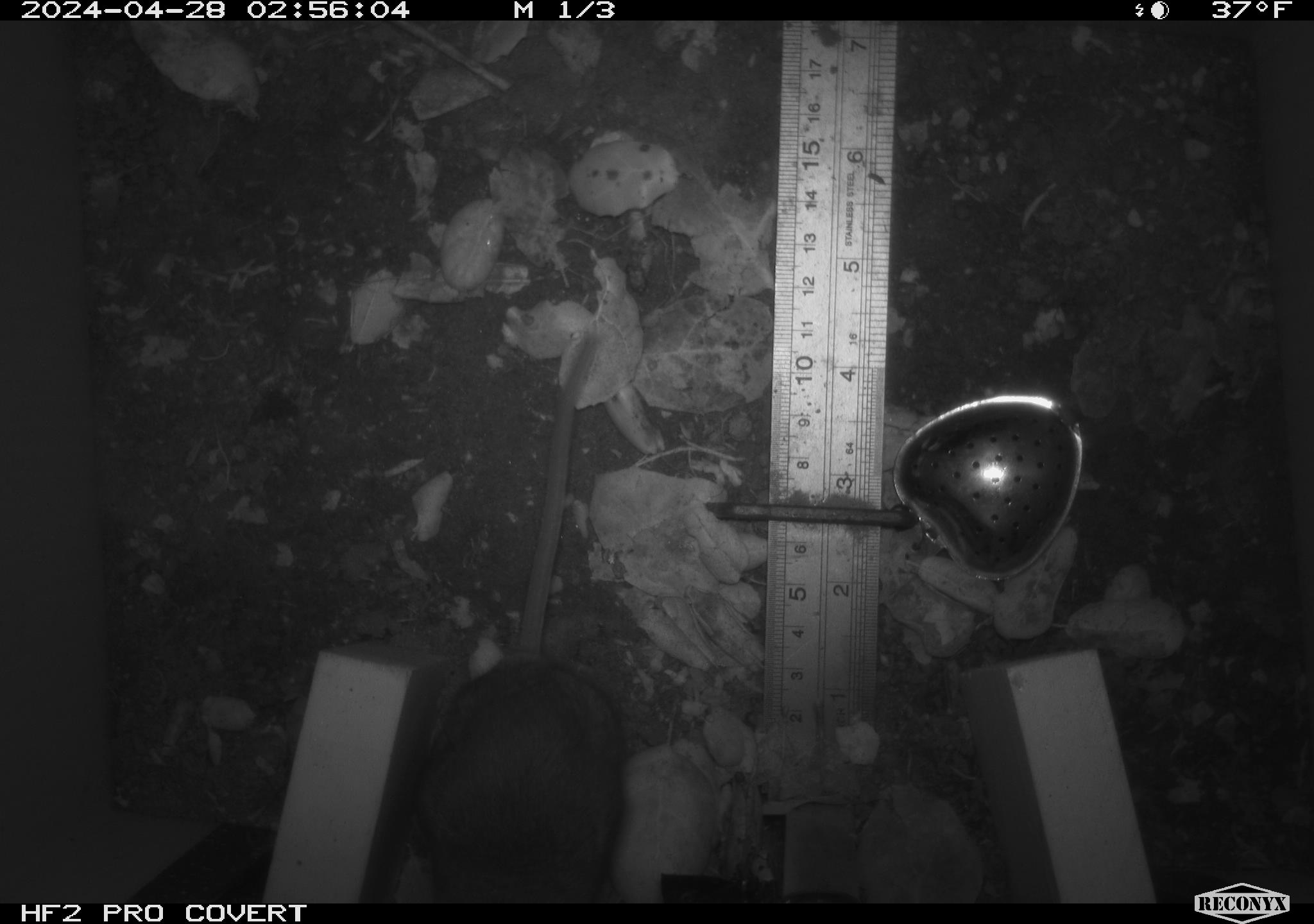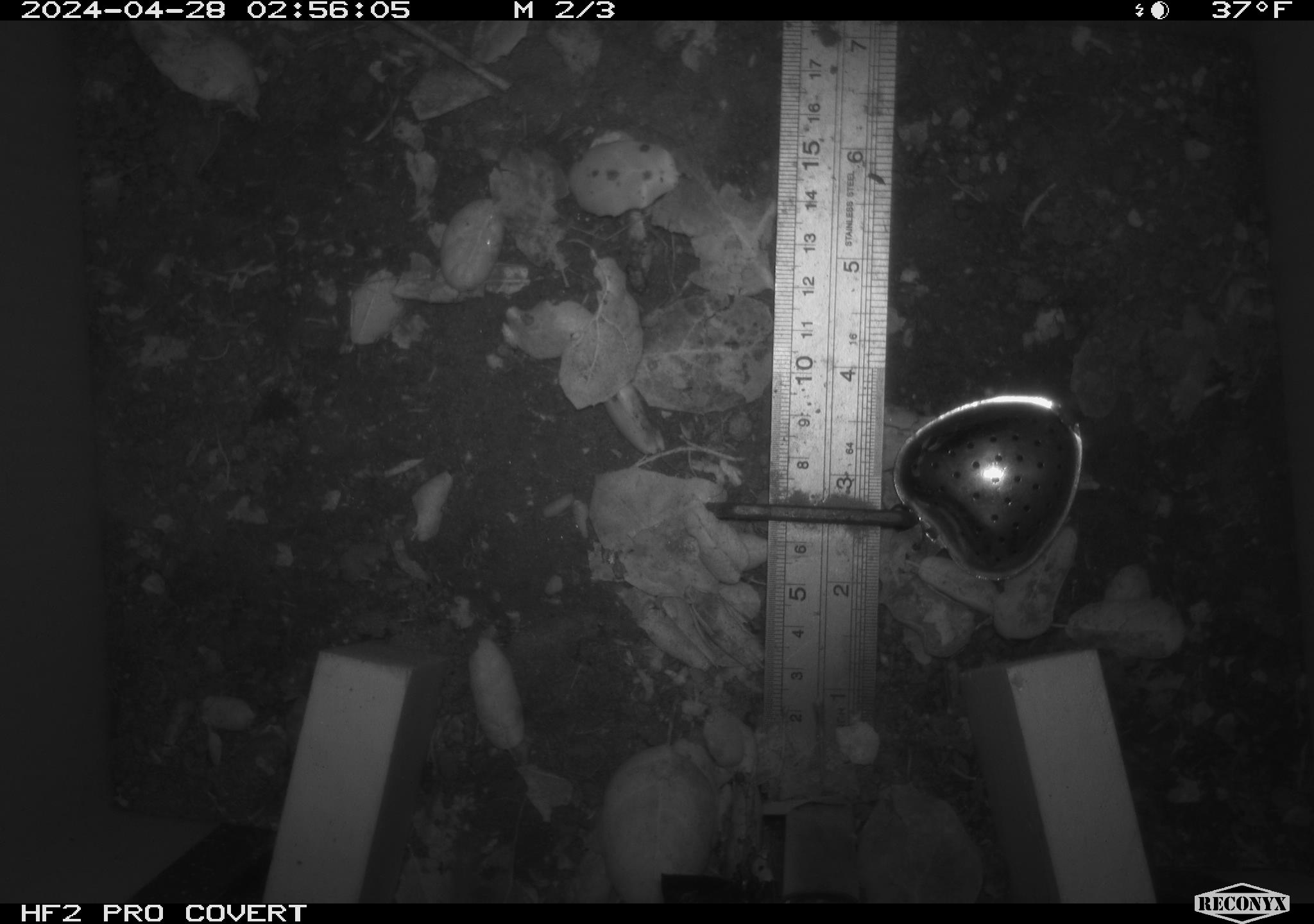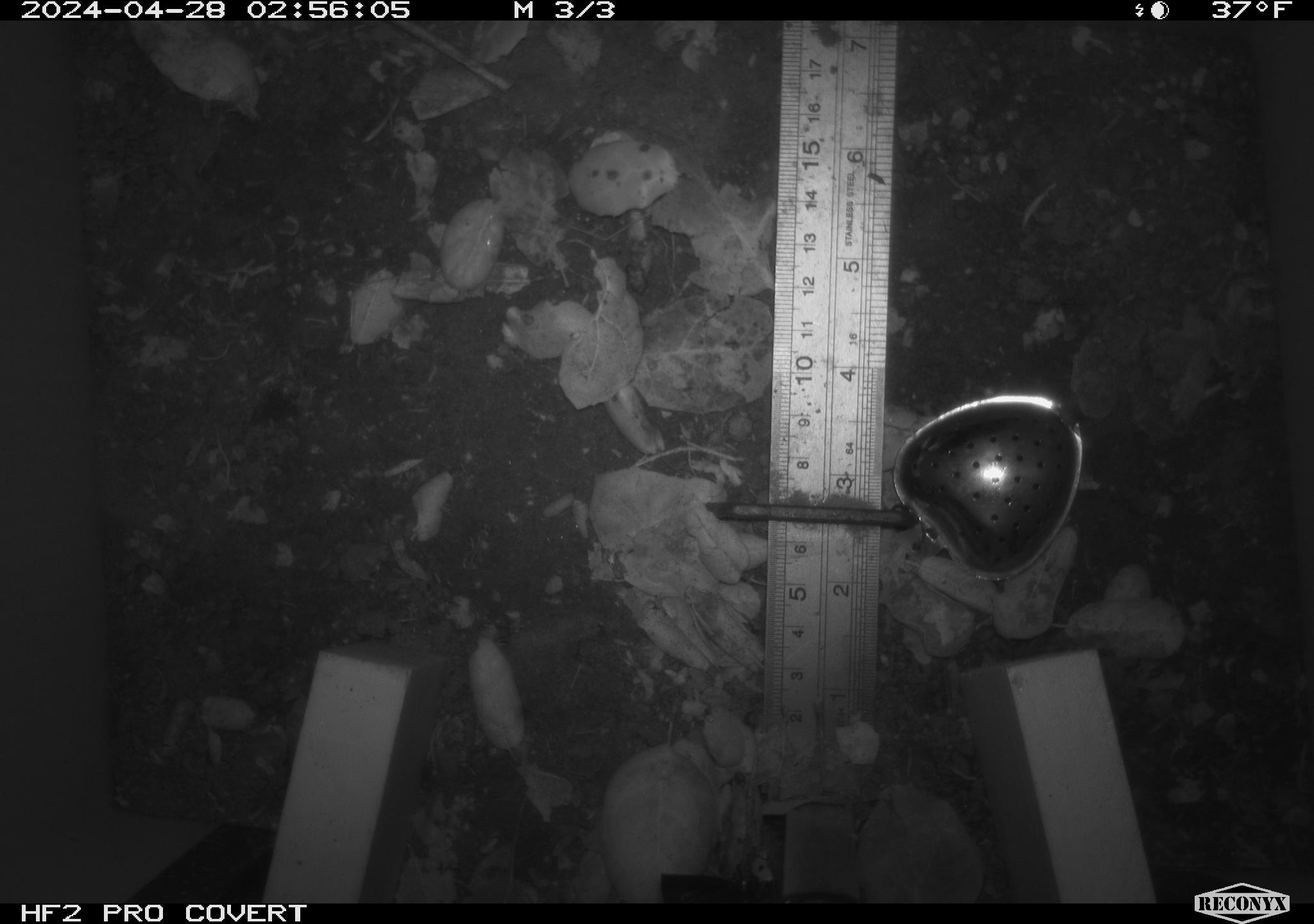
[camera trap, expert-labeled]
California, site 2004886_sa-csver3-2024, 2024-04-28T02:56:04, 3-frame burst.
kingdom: Animalia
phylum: Chordata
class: Mammalia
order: Rodentia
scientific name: Rodentia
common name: rodent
Rodent (Rodentia).